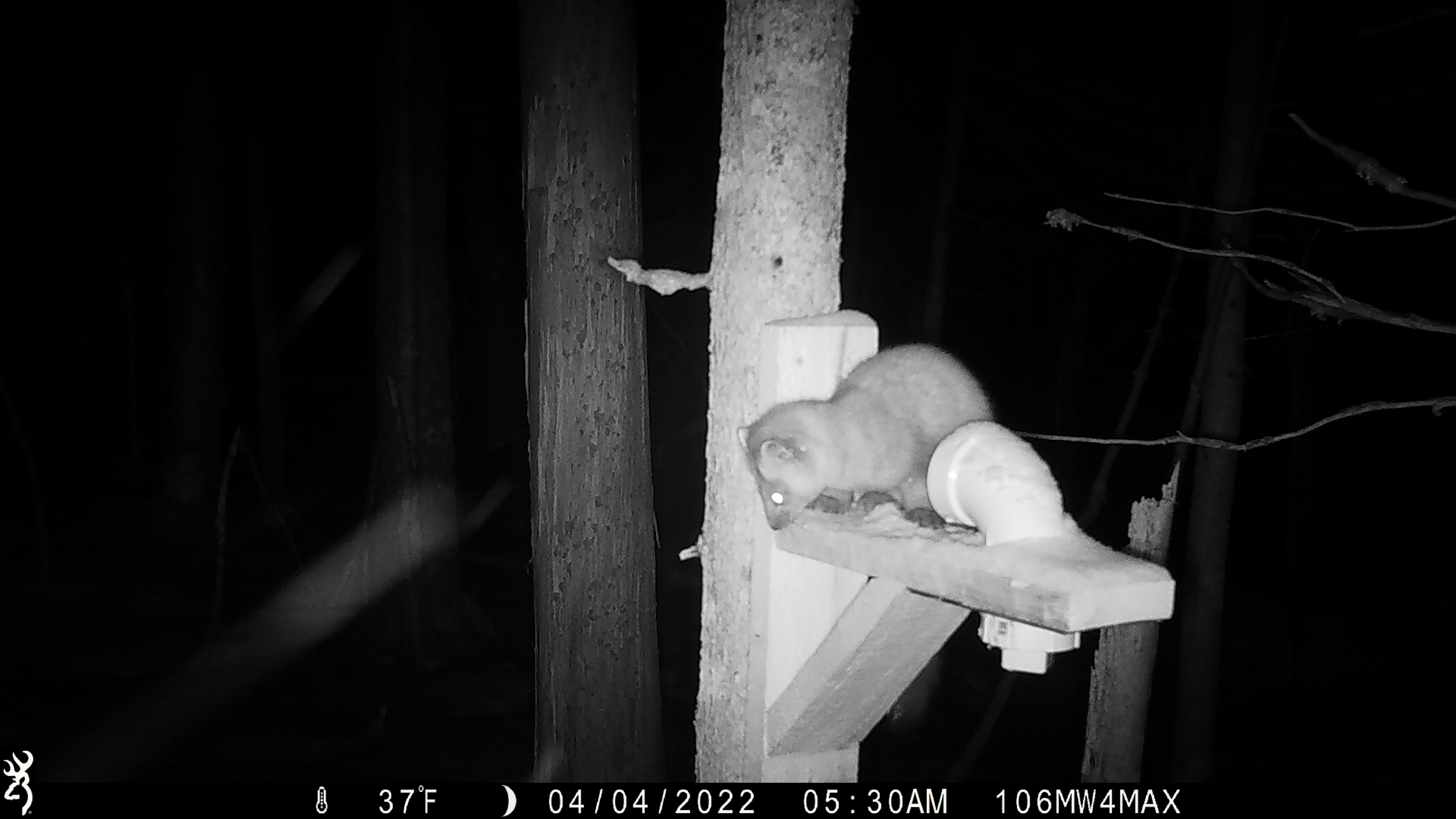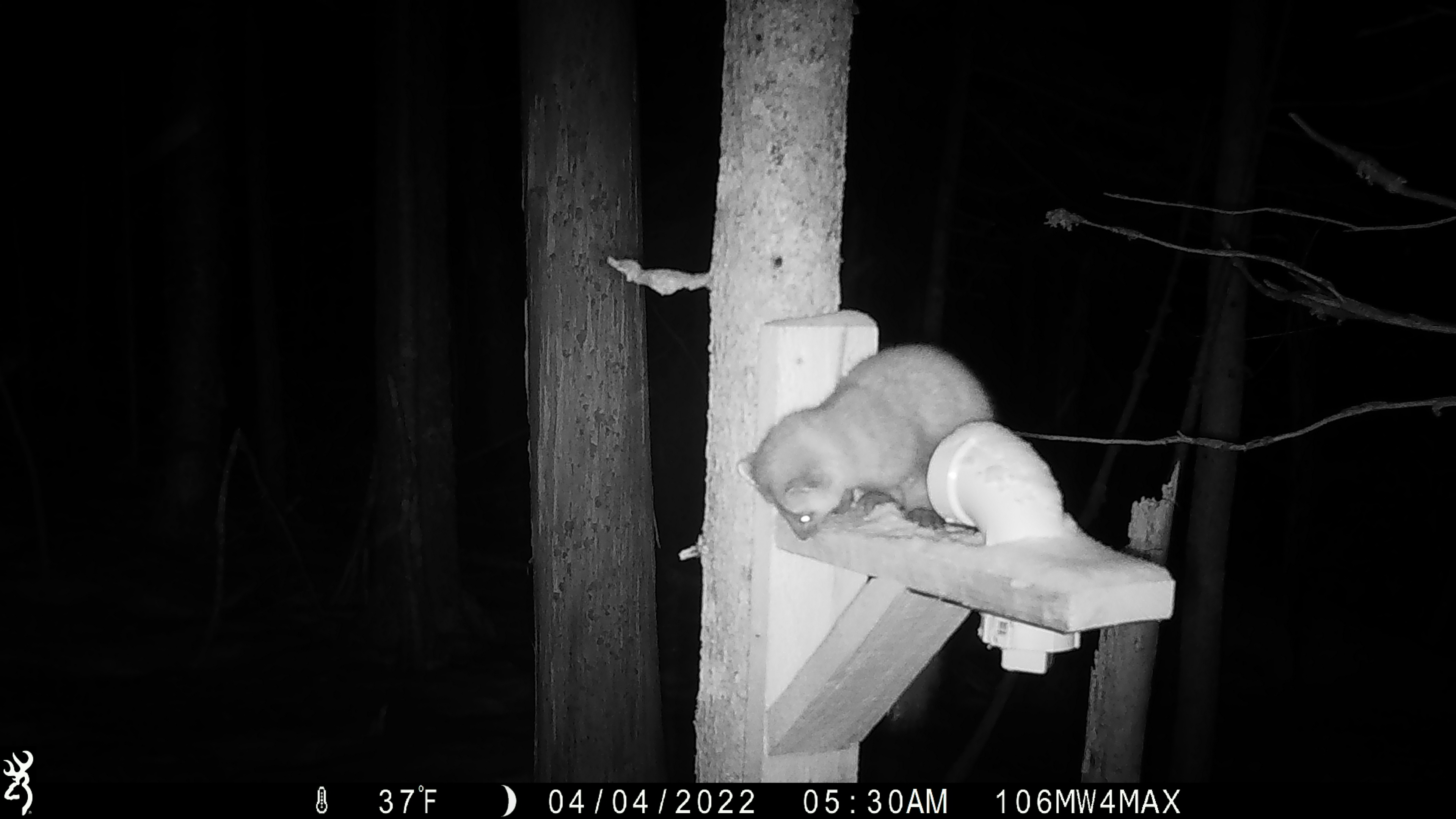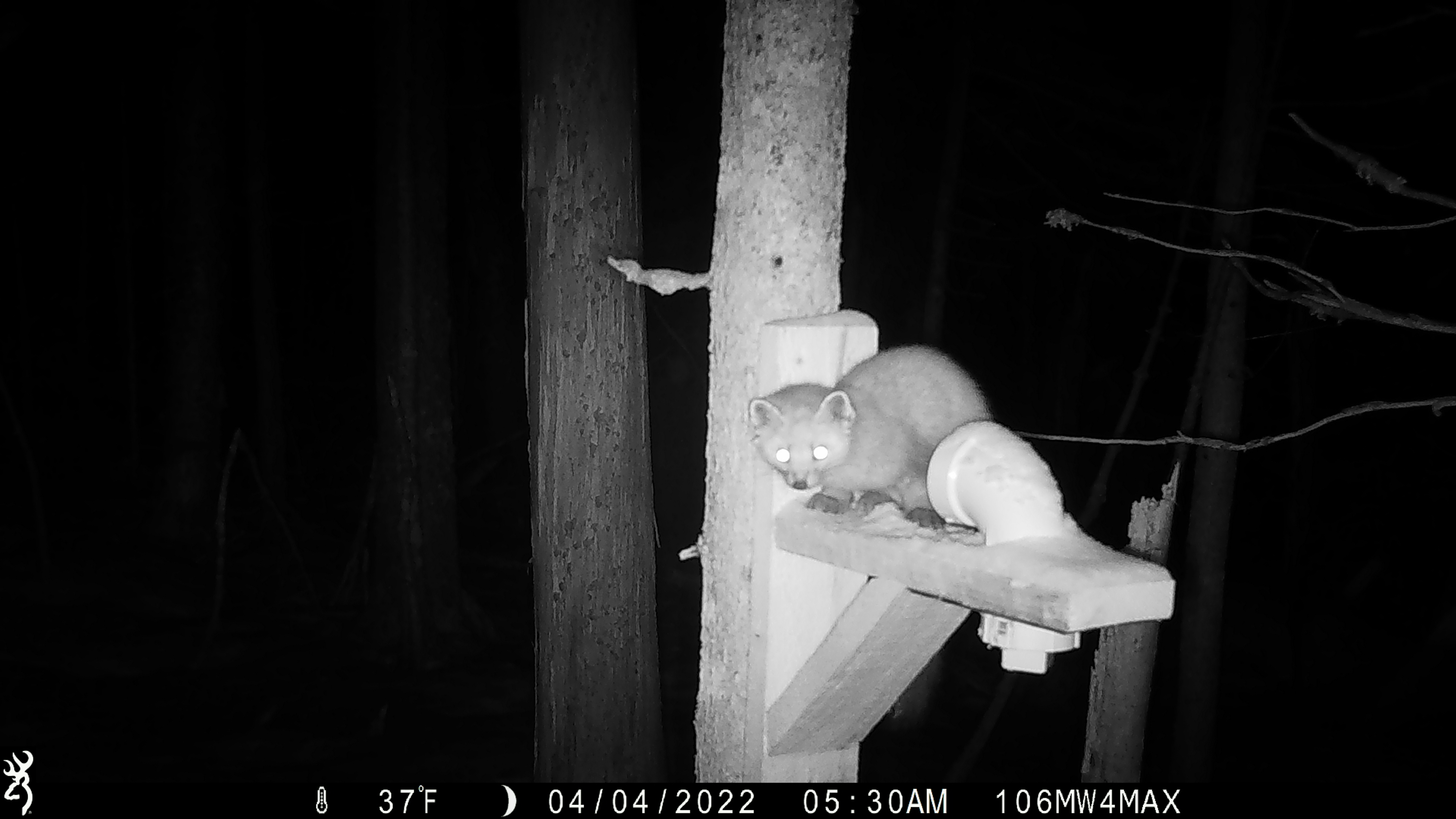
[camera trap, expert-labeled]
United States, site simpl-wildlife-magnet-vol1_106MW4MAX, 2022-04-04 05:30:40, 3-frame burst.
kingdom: Animalia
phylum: Chordata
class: Mammalia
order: Carnivora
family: Mustelidae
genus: Martes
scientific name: Martes americana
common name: american marten